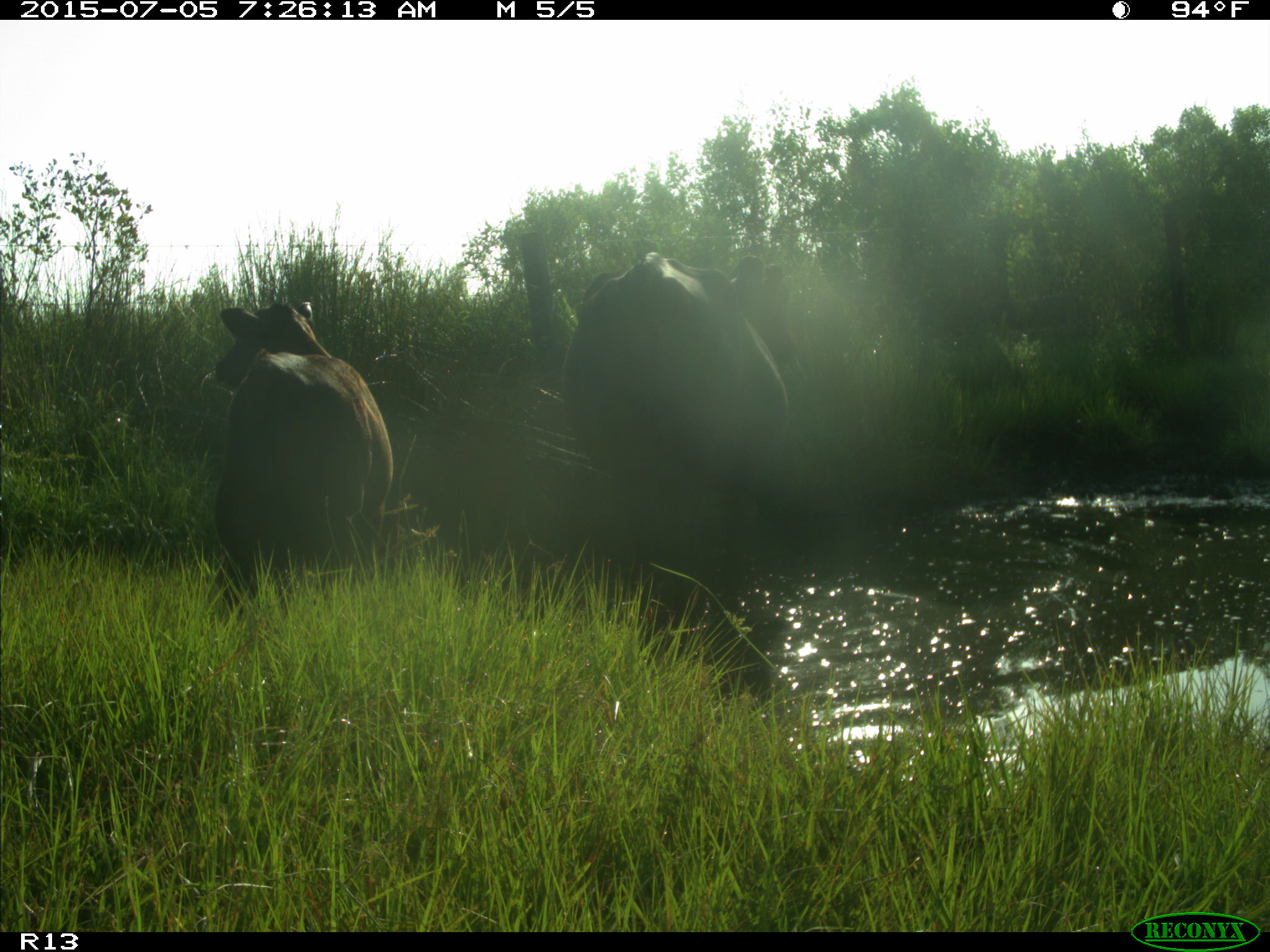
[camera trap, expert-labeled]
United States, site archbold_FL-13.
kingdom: Animalia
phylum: Chordata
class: Mammalia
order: Artiodactyla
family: Bovidae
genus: Bos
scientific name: Bos taurus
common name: domestic cow